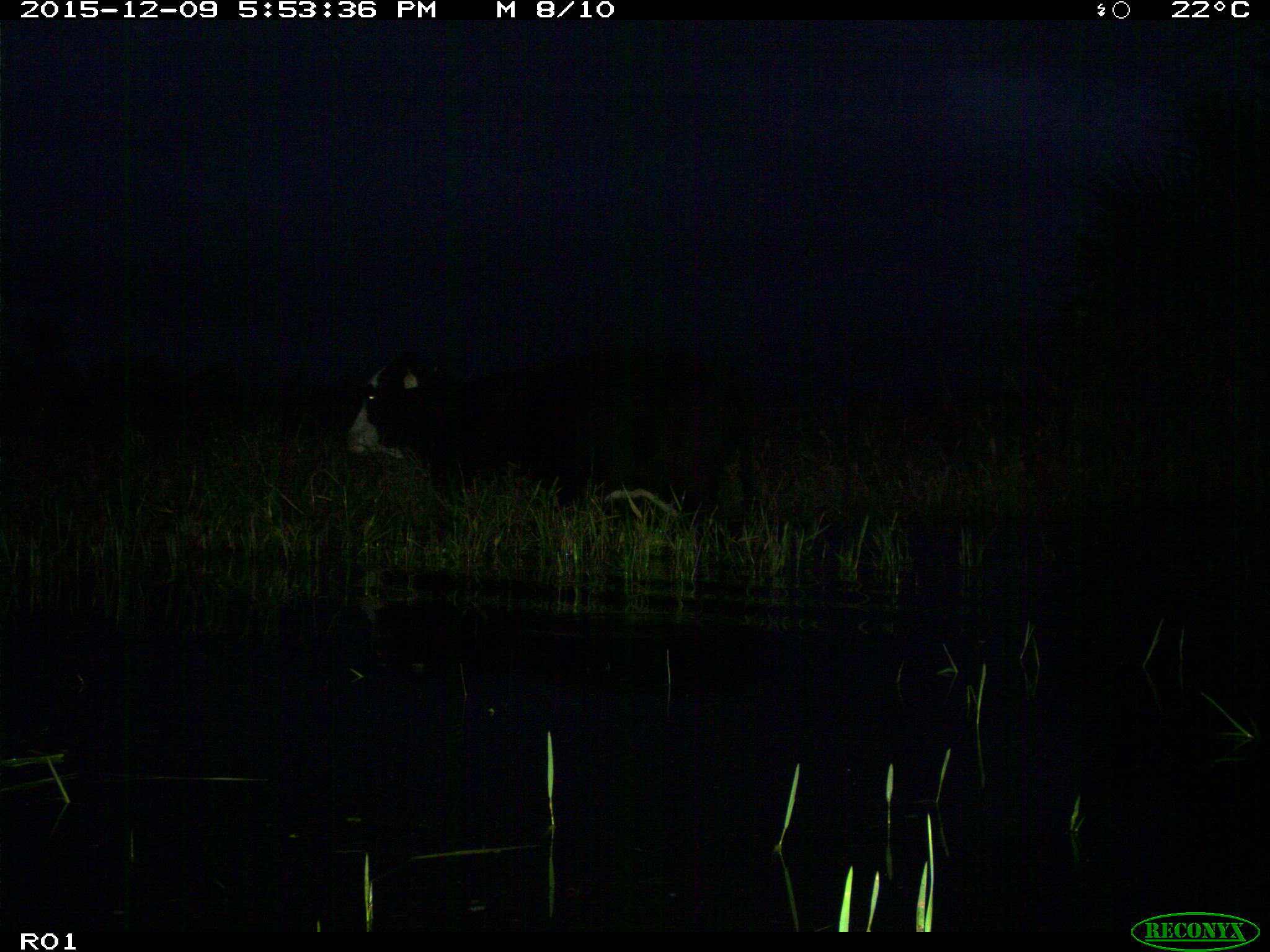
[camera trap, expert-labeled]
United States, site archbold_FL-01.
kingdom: Animalia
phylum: Chordata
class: Mammalia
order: Artiodactyla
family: Bovidae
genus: Bos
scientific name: Bos taurus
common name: domestic cow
Bos taurus (domestic cow).